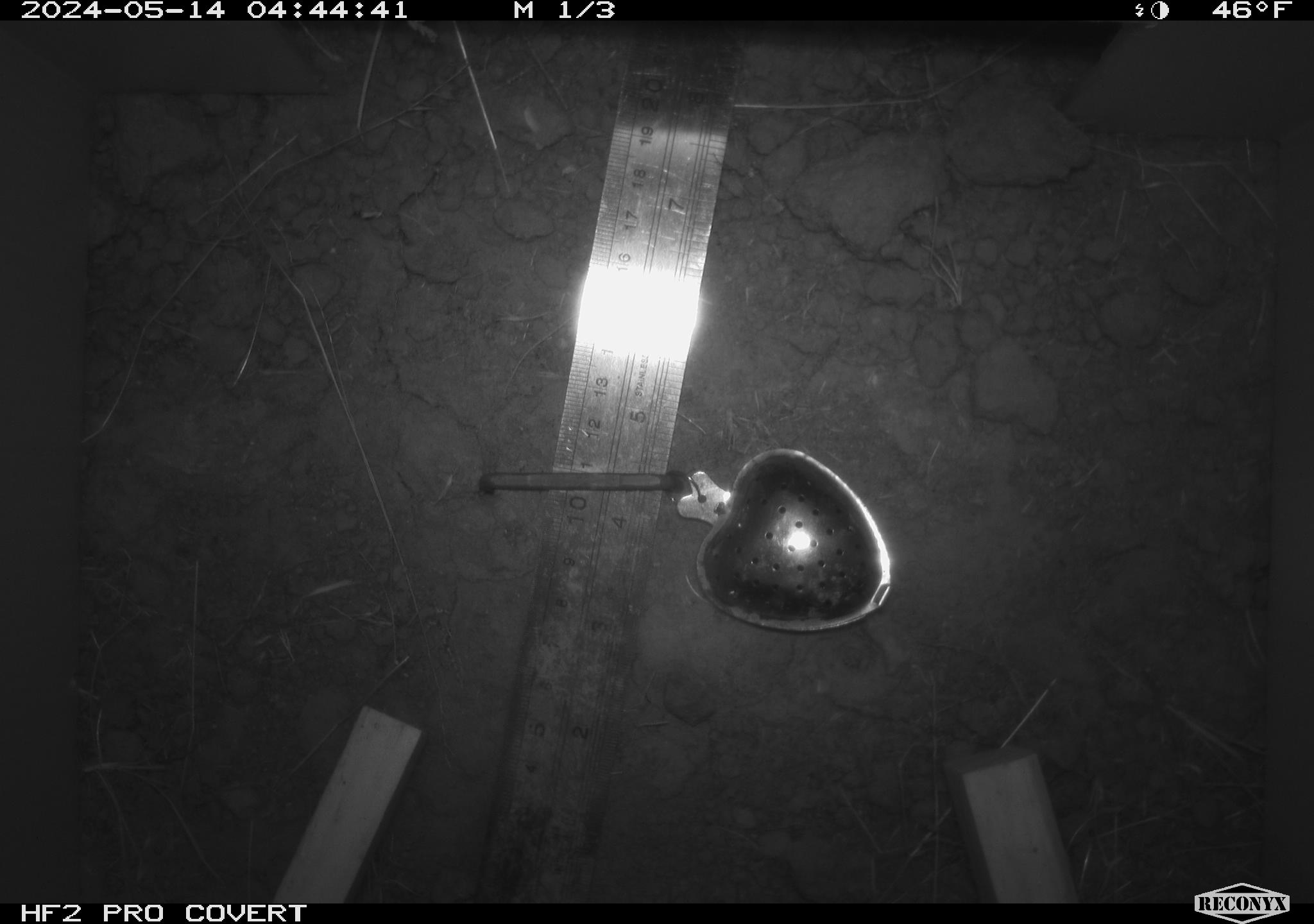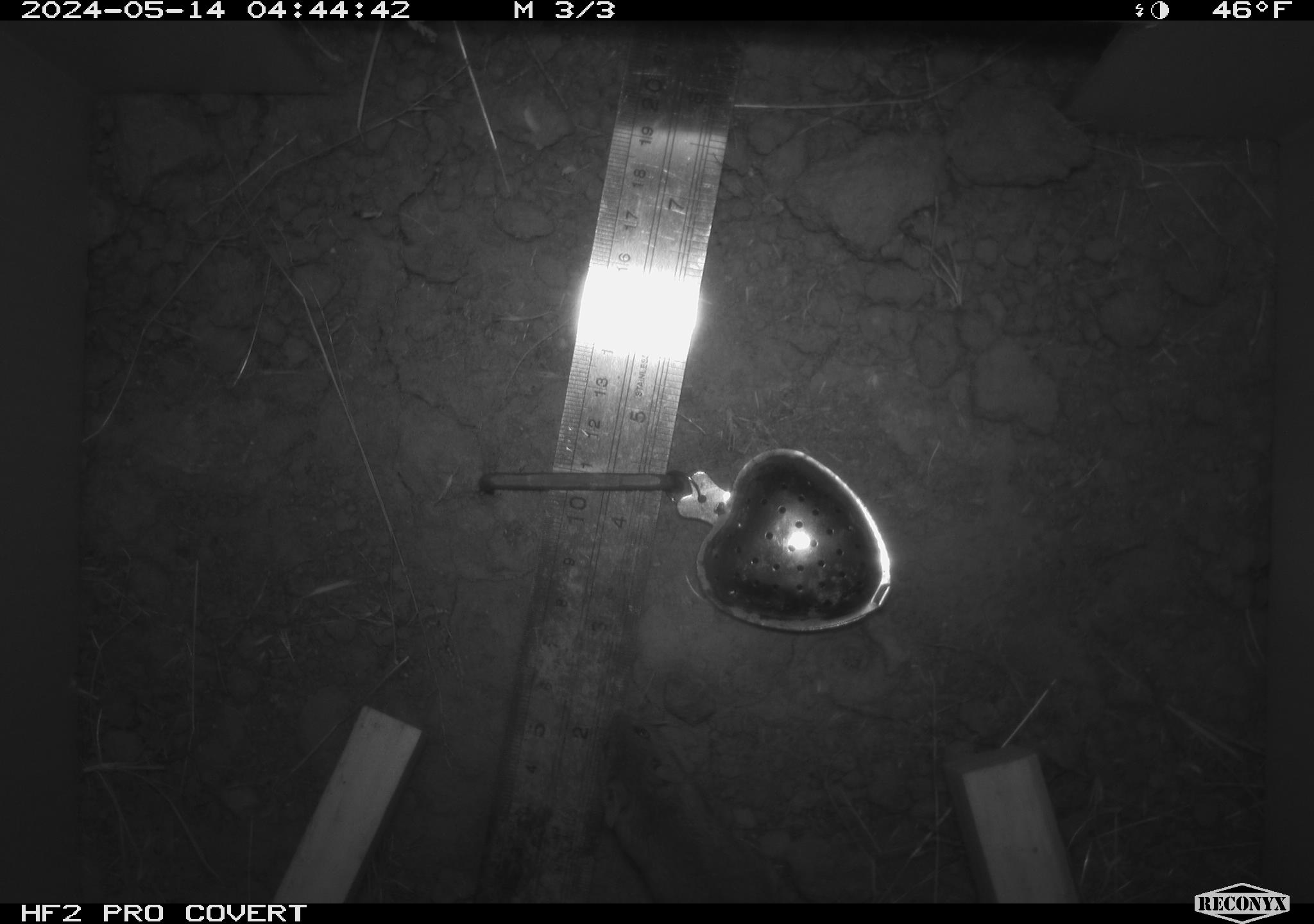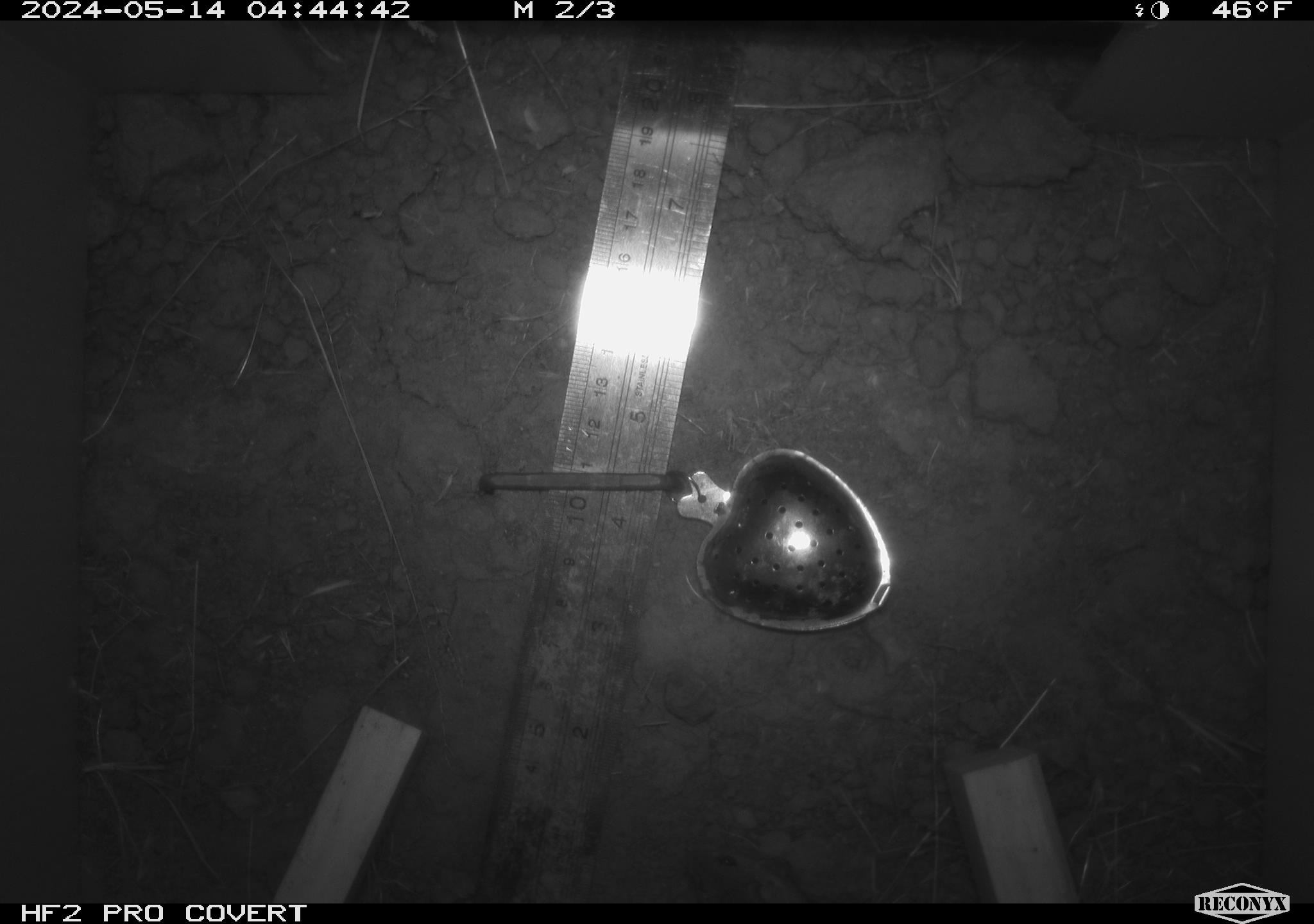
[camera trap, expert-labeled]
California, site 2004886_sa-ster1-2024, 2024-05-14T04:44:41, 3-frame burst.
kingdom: Animalia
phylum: Chordata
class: Mammalia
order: Rodentia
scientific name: Rodentia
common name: mouse species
Mouse species (Rodentia).